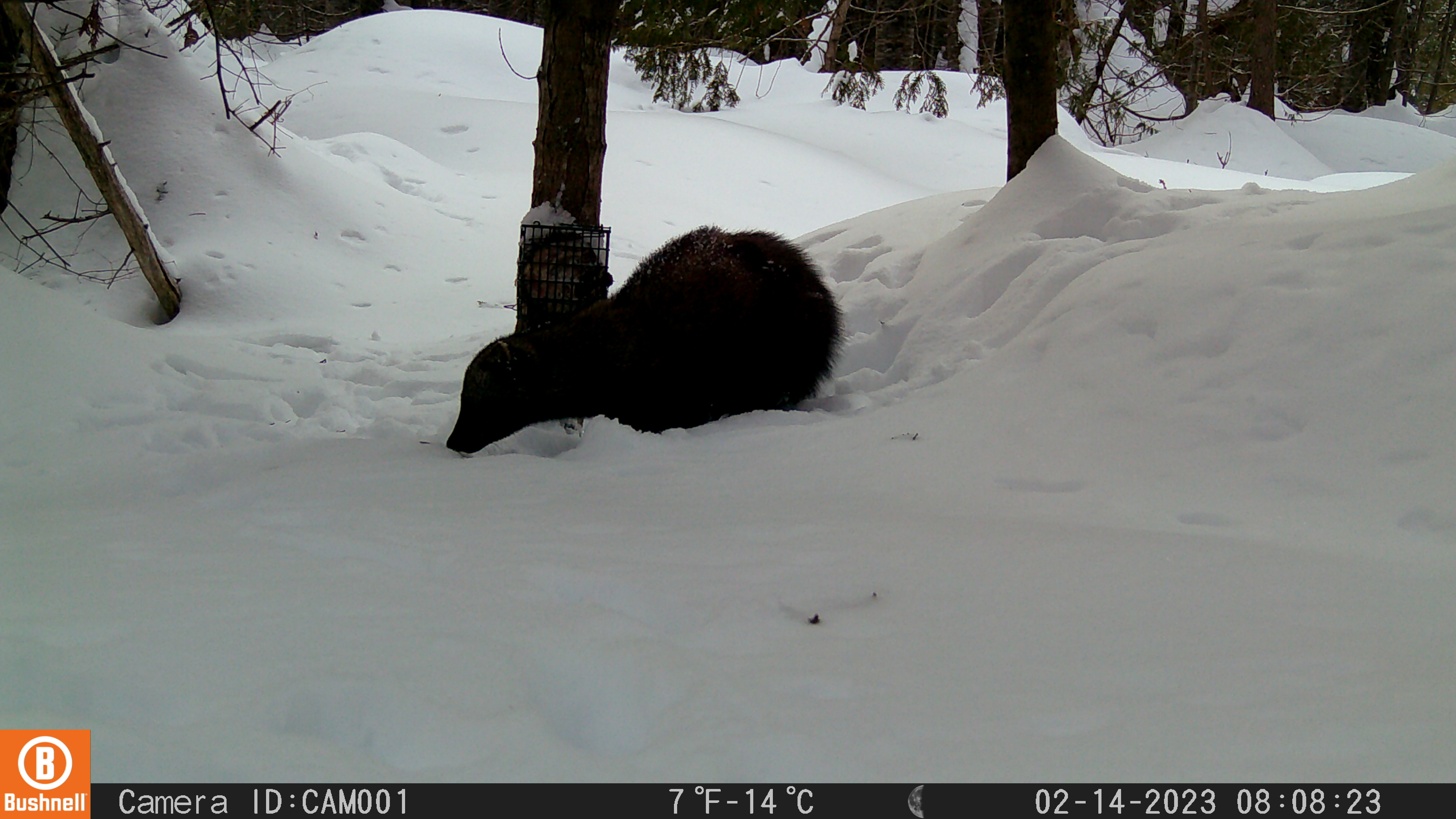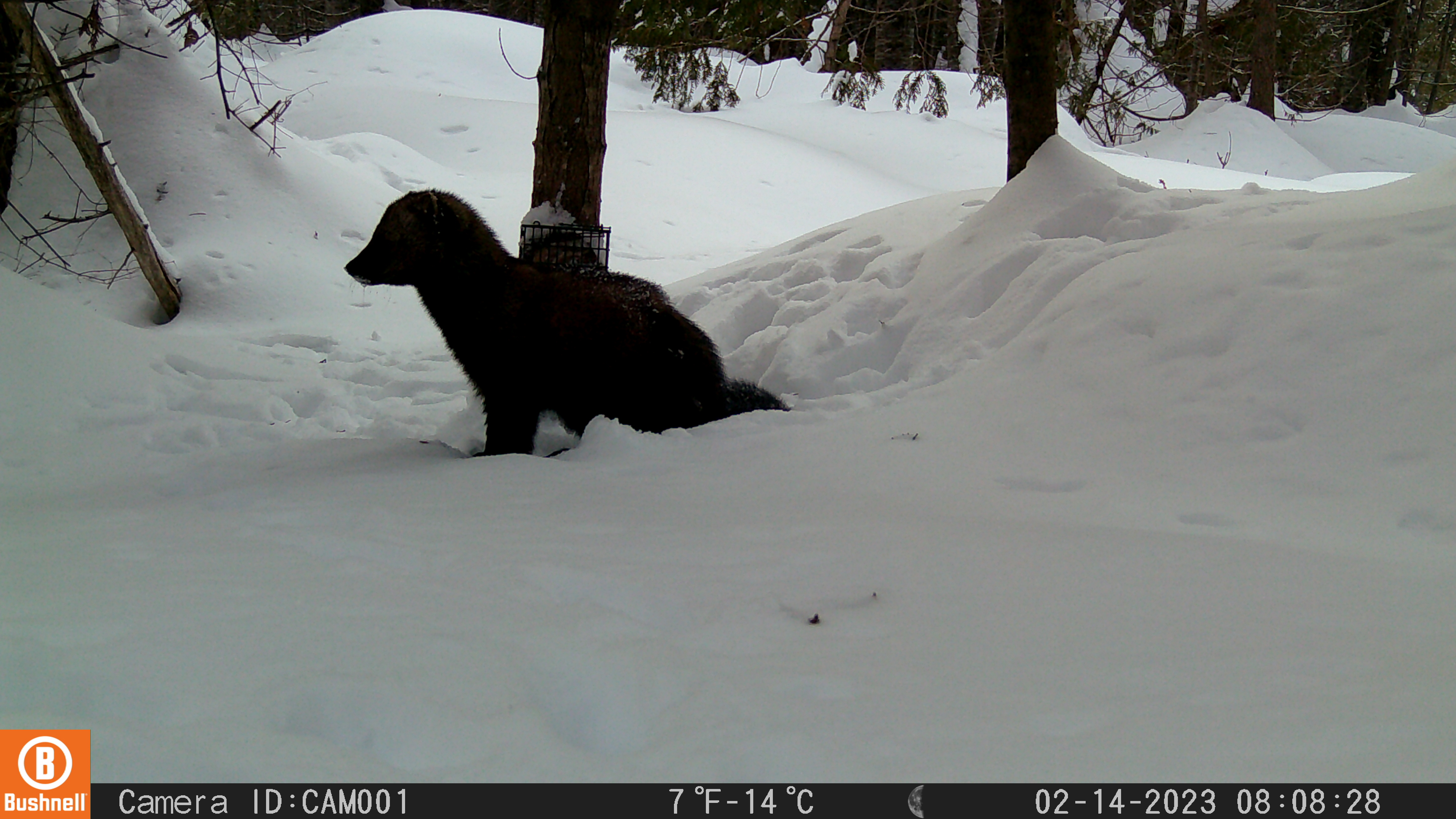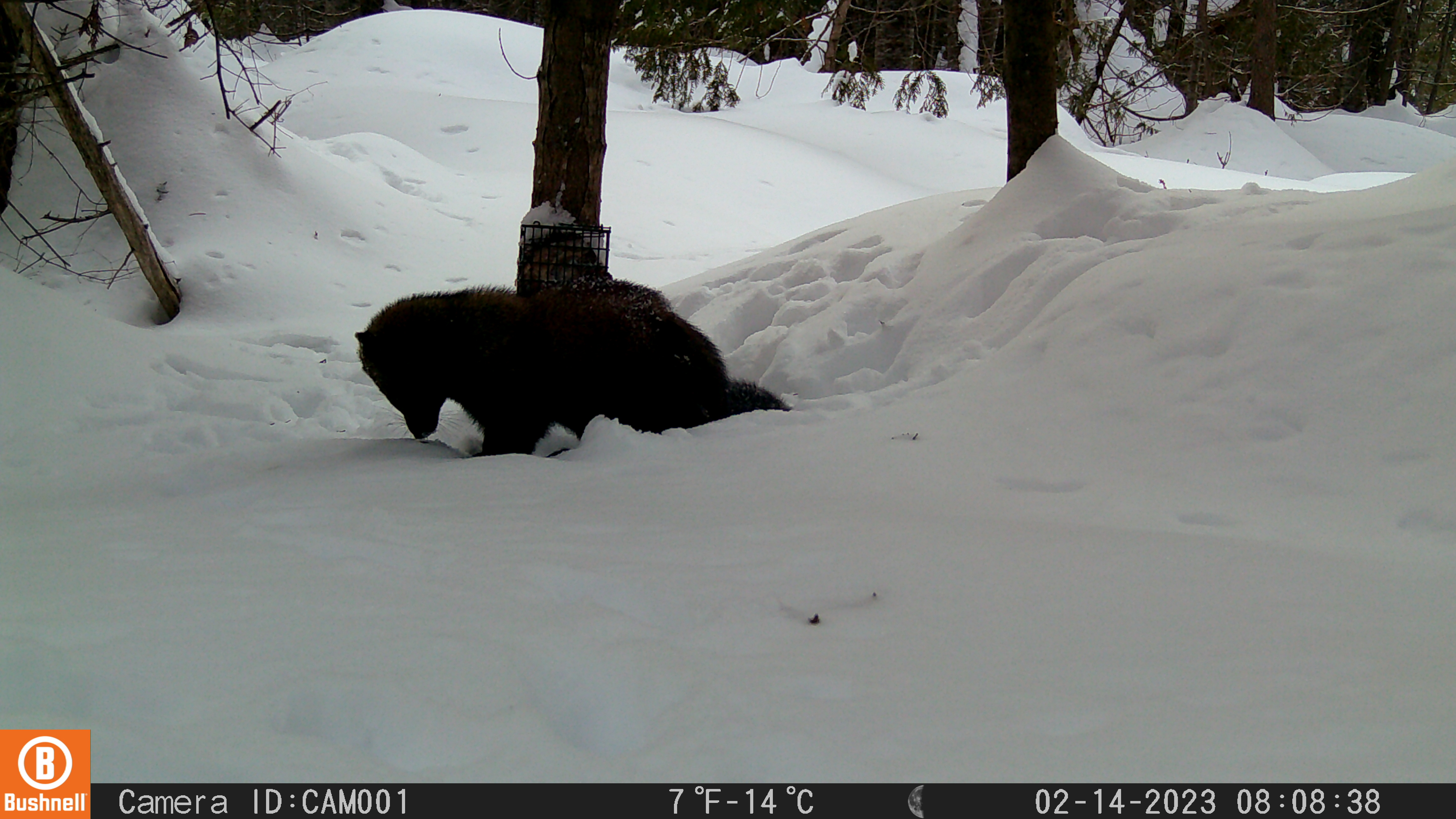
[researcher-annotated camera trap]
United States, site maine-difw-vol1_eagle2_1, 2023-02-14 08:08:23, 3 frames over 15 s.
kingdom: Animalia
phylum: Chordata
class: Mammalia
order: Carnivora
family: Mustelidae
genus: Pekania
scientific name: Pekania pennanti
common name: fisher